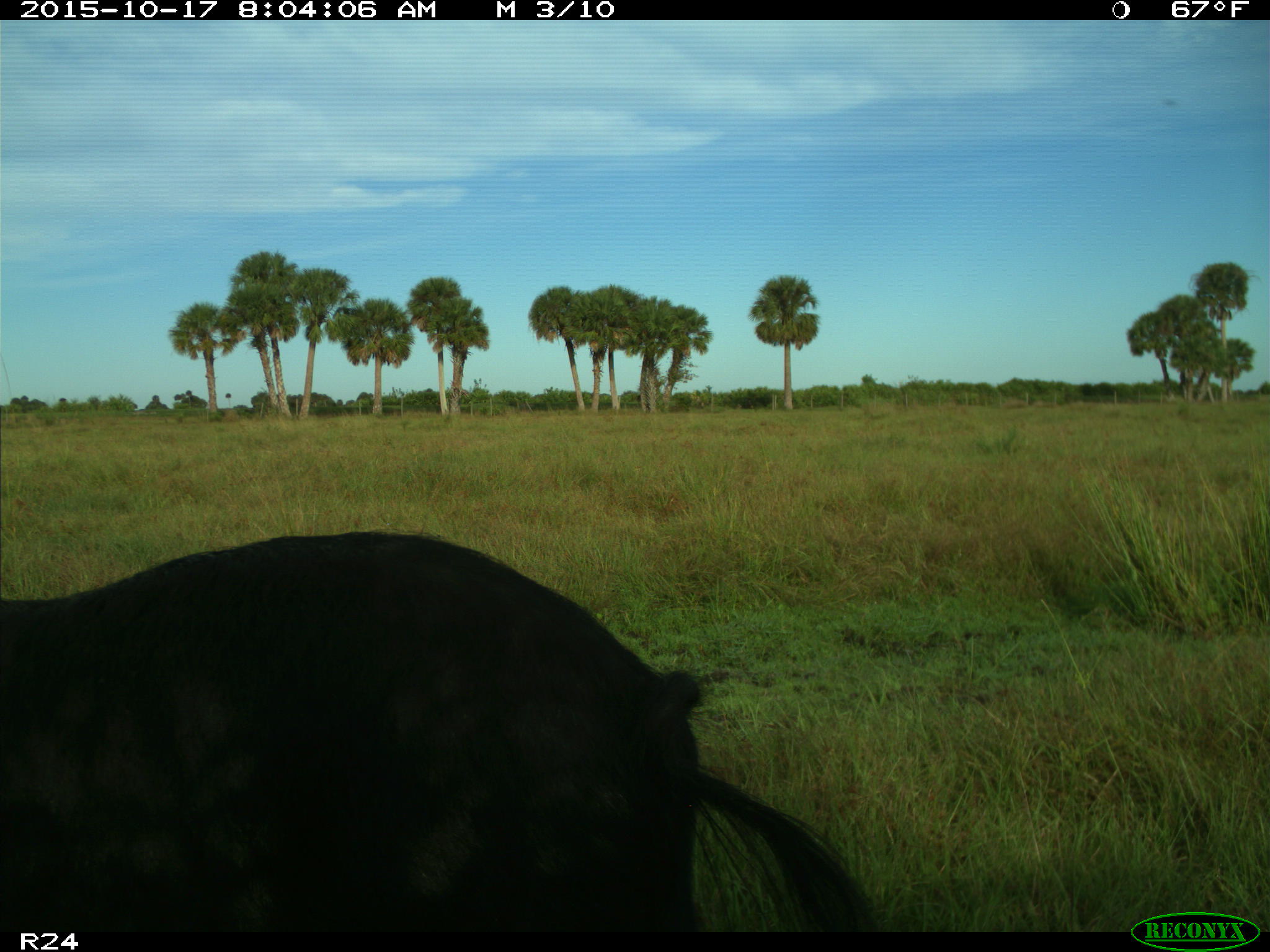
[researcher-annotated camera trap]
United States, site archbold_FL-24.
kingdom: Animalia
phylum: Chordata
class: Mammalia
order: Artiodactyla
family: Suidae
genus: Sus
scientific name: Sus scrofa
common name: wild boar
Sus scrofa (wild boar).